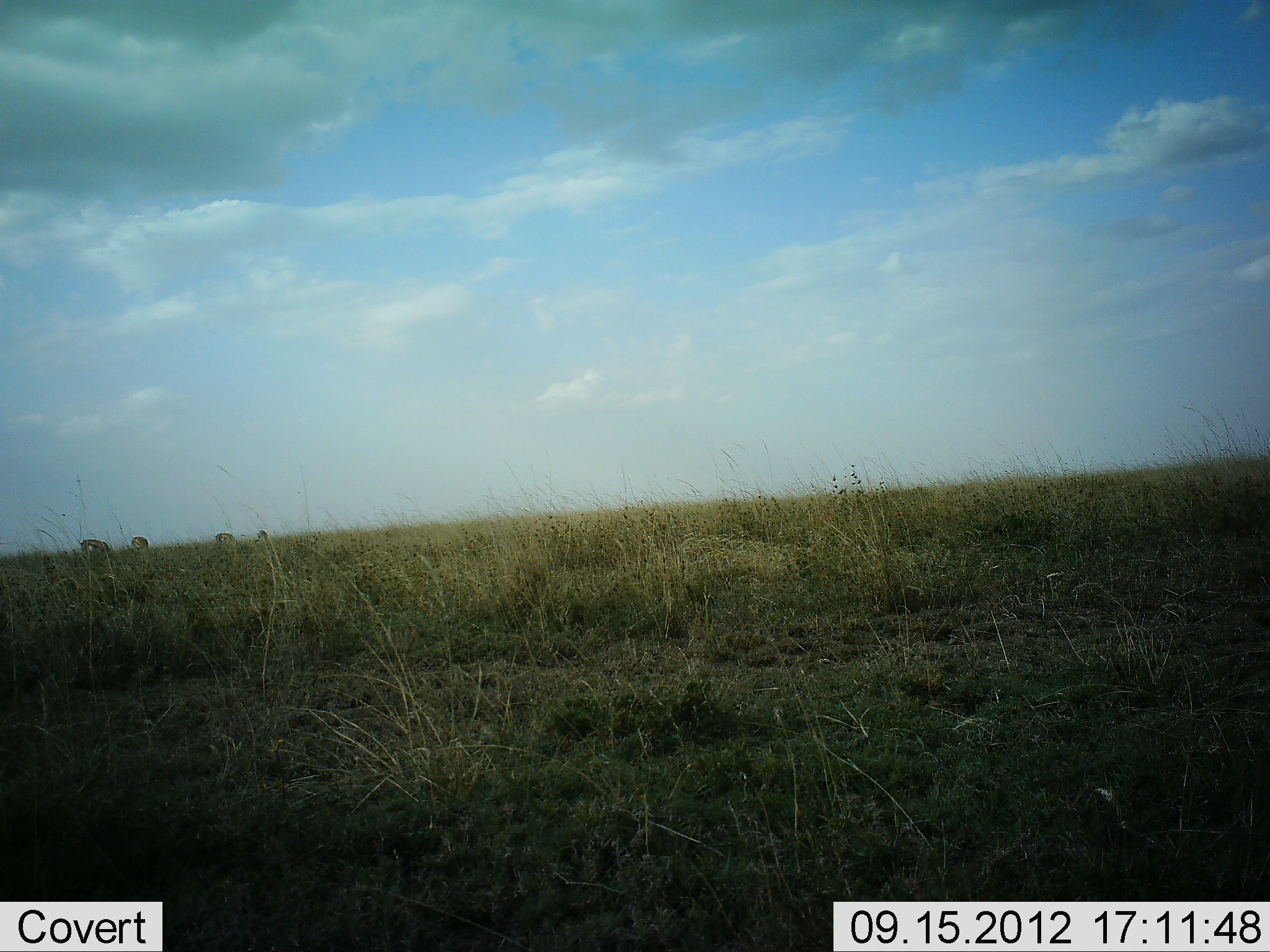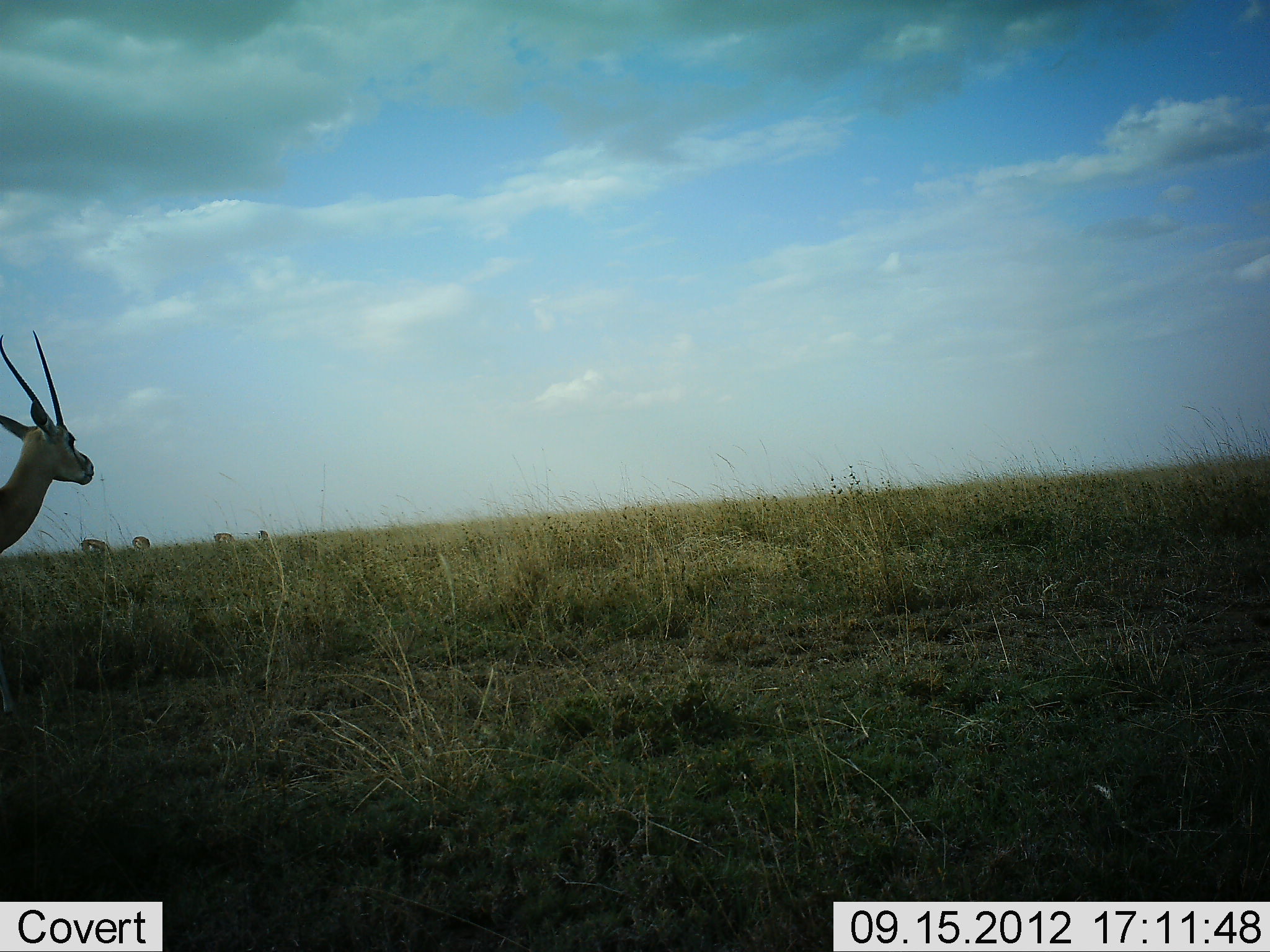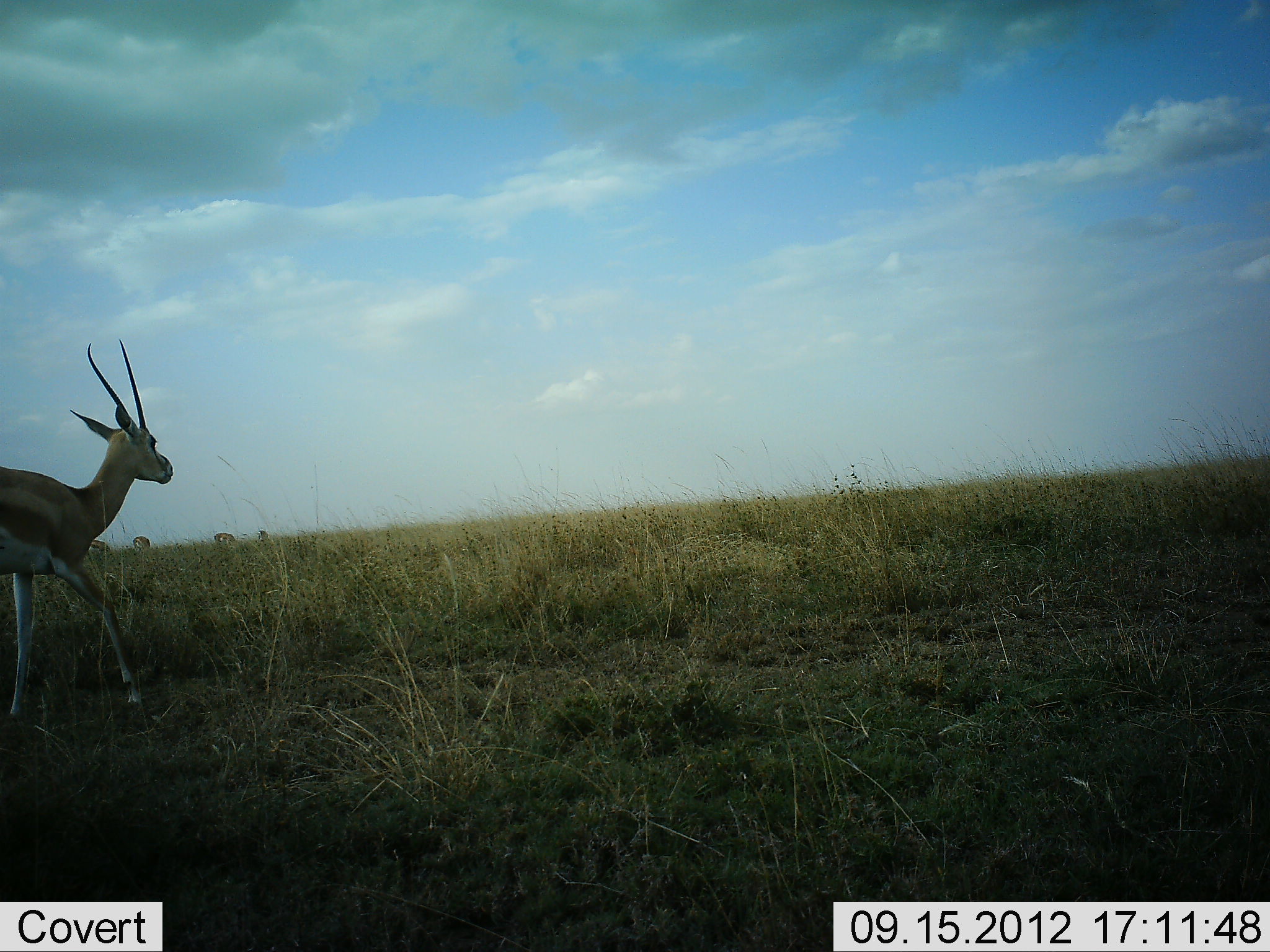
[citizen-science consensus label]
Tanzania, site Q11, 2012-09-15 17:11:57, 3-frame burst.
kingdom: Animalia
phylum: Chordata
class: Mammalia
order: Artiodactyla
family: Bovidae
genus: Eudorcas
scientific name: Eudorcas thomsonii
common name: thomson's gazelle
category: gazellethomsons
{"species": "gazellethomsons (thomson's gazelle) (Eudorcas thomsonii)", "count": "1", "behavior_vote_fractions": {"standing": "9%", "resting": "0%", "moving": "100%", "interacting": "0%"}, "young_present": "0%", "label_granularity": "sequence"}